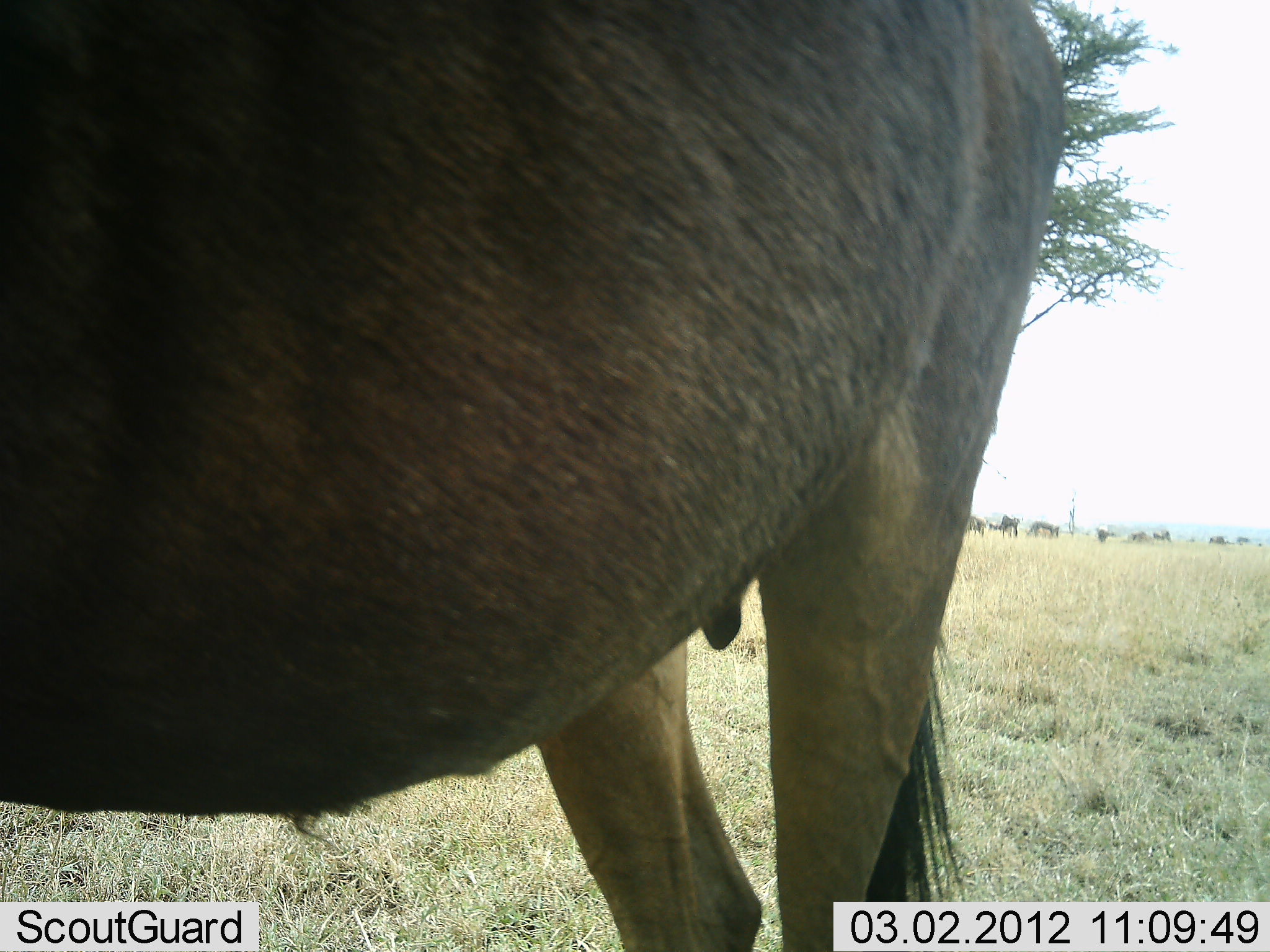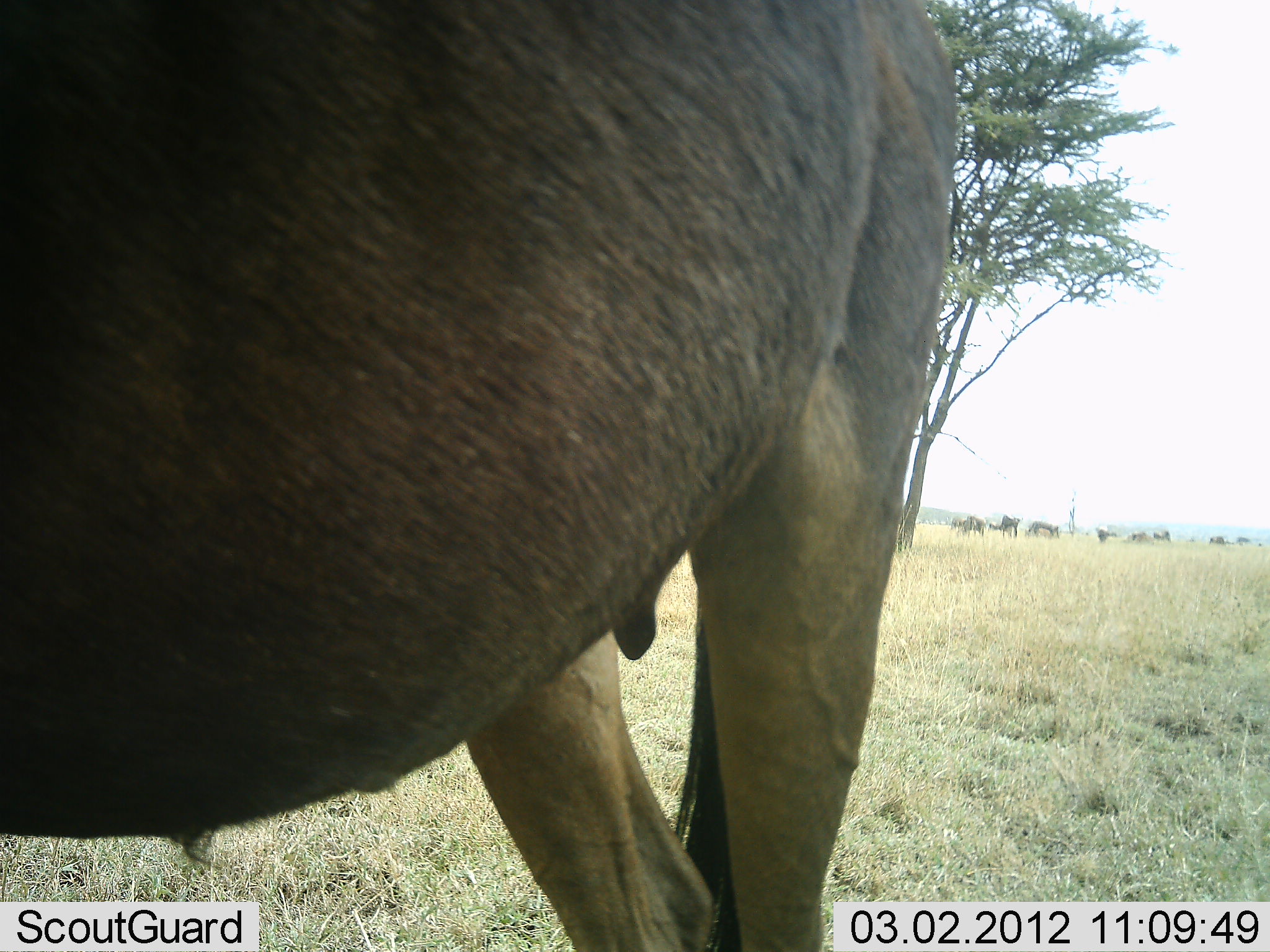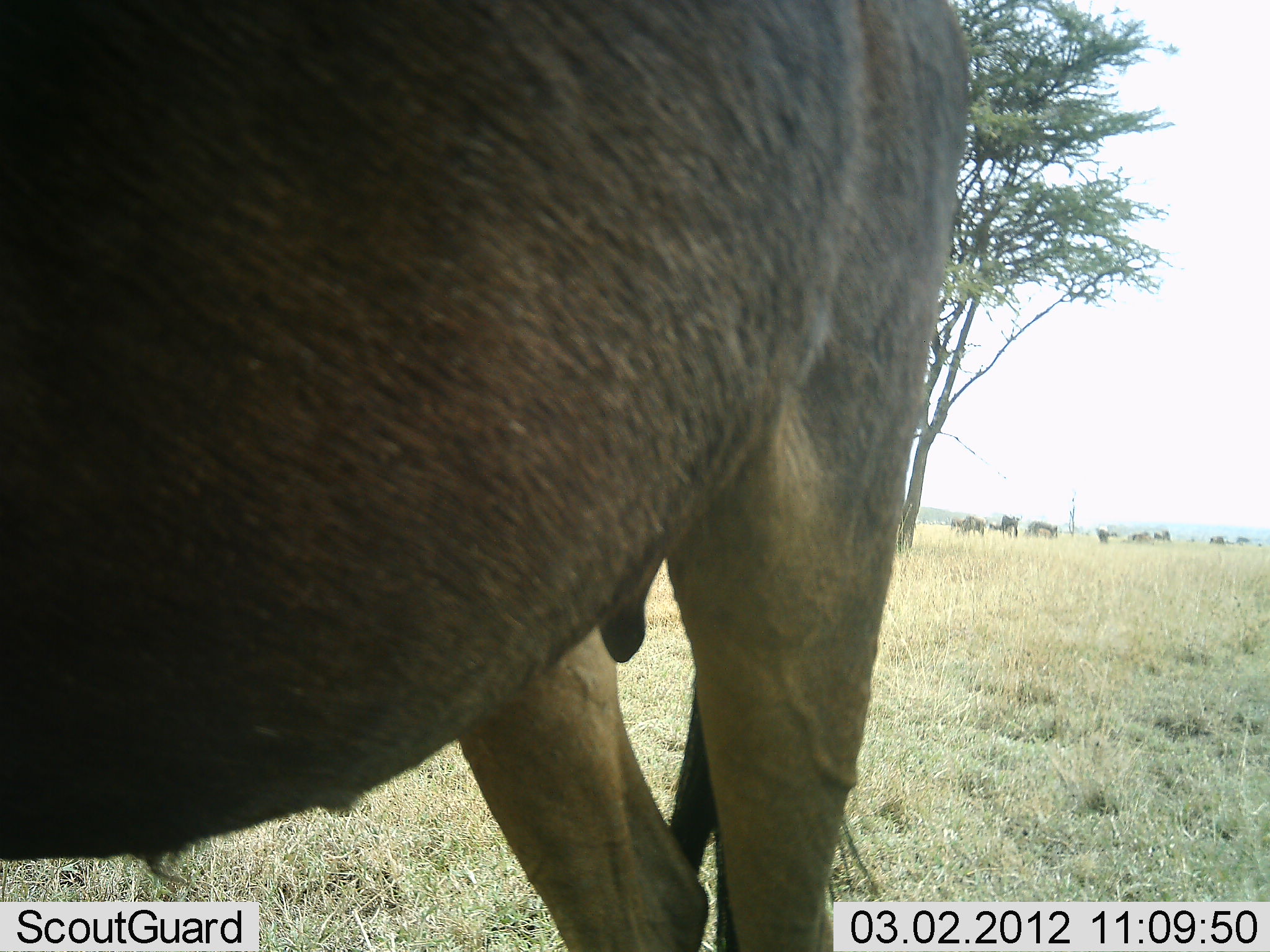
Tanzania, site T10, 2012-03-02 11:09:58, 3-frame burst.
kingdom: Animalia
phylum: Chordata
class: Mammalia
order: Artiodactyla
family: Bovidae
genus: Connochaetes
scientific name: Connochaetes taurinus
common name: blue wildebeest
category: wildebeest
Wildebeest (blue wildebeest) (Connochaetes taurinus), count 8. Behavior (volunteer vote fractions): standing 60%, resting 0%, moving 20%, interacting 0%. Young present (vote fraction): 0%. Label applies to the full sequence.